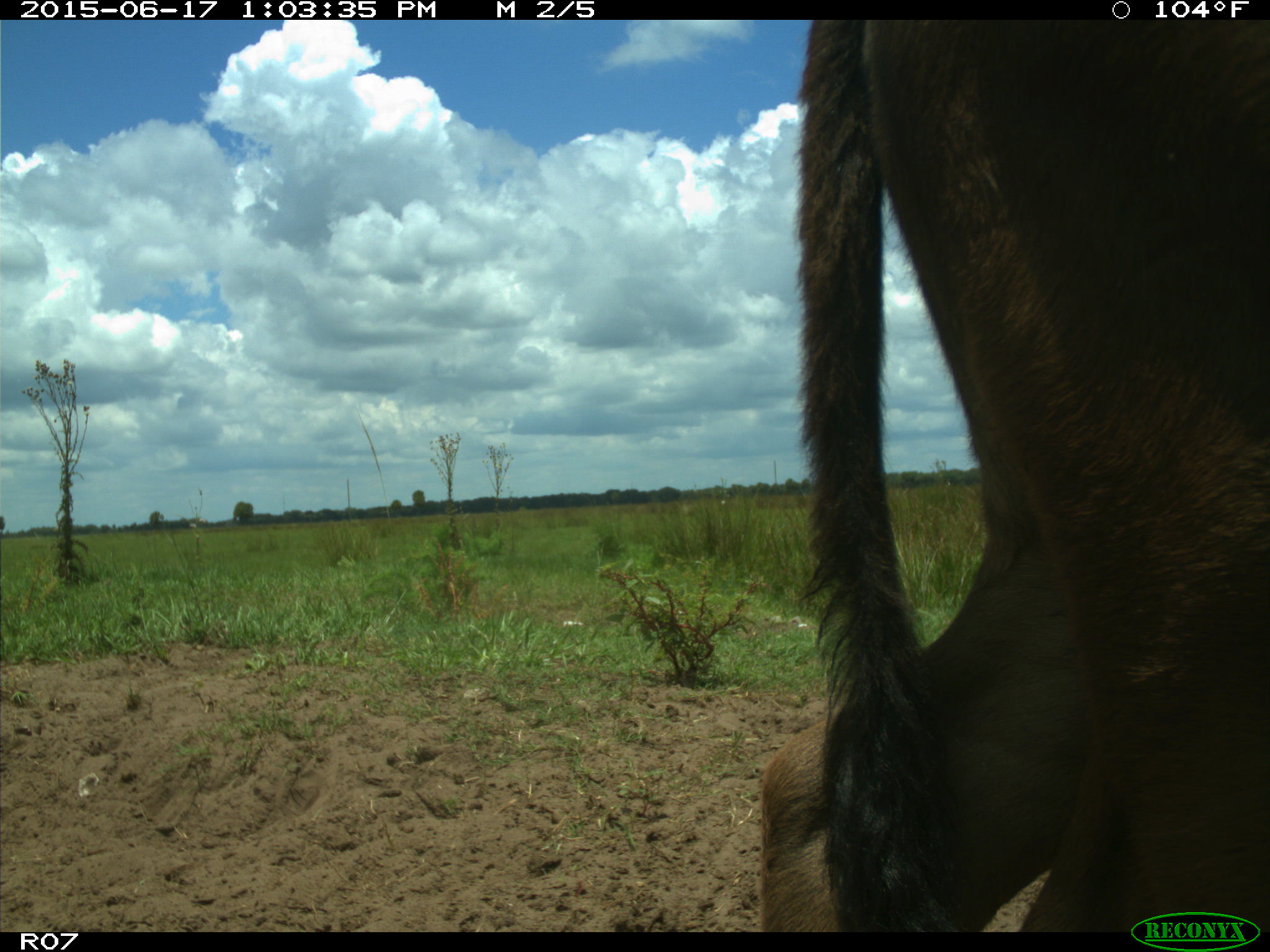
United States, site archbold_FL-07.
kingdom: Animalia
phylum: Chordata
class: Mammalia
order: Artiodactyla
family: Bovidae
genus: Bos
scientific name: Bos taurus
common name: domestic cow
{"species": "Bos taurus (domestic cow)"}